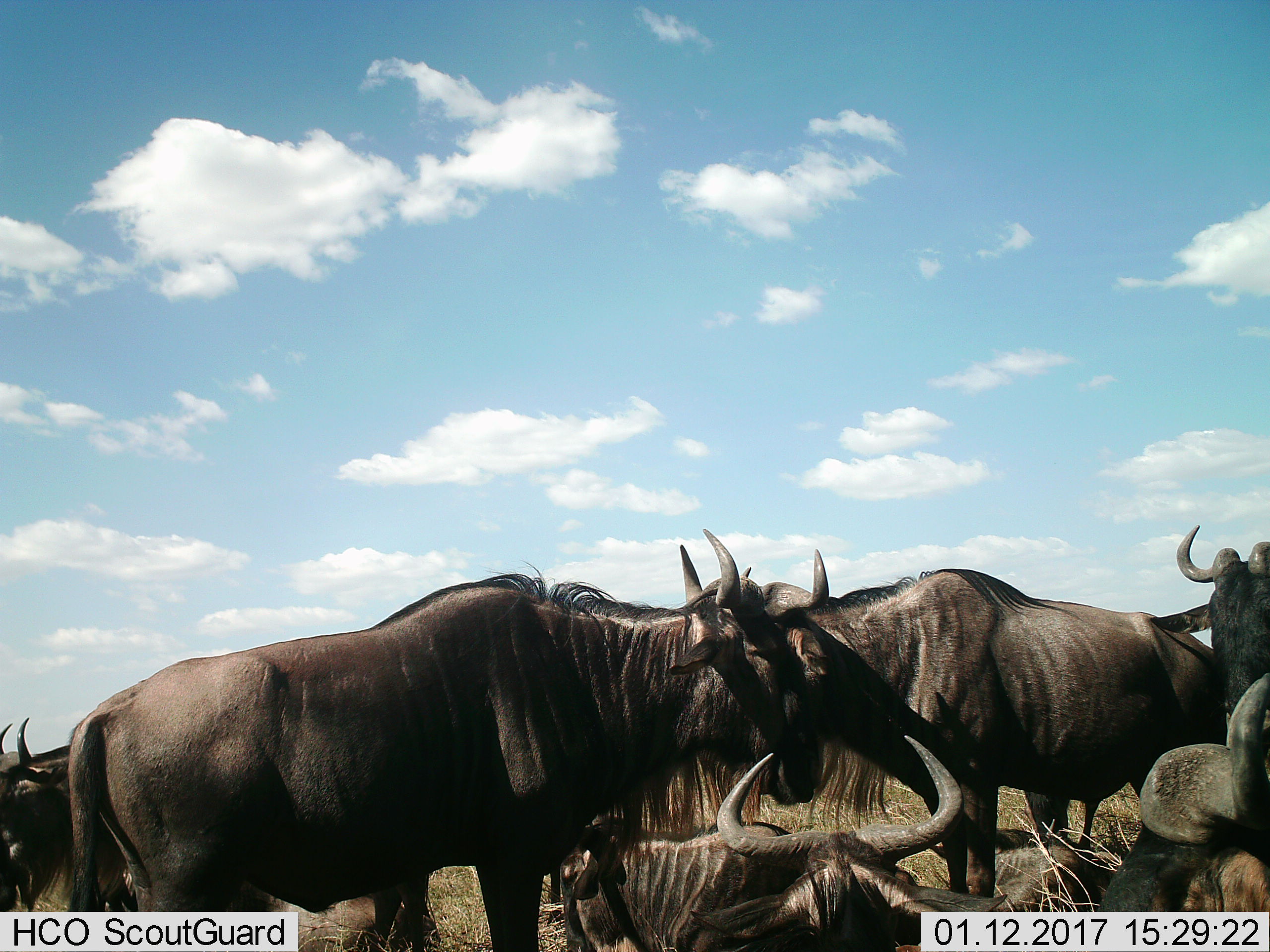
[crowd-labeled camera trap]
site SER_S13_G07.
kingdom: Animalia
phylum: Chordata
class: Mammalia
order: Artiodactyla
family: Bovidae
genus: Connochaetes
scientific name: Connochaetes taurinus taurinus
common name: blue wildebeest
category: wildebeestblue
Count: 6.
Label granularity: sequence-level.